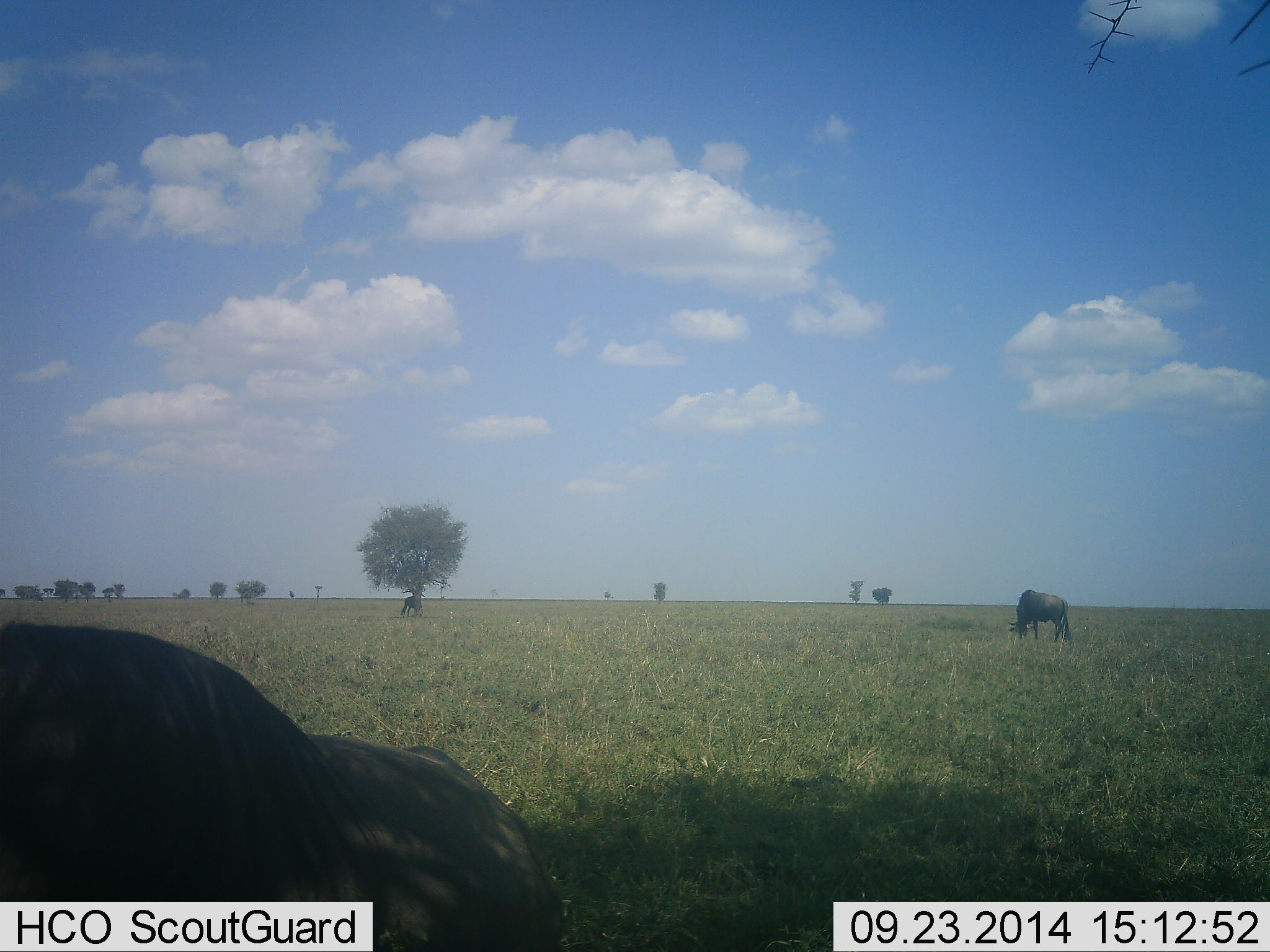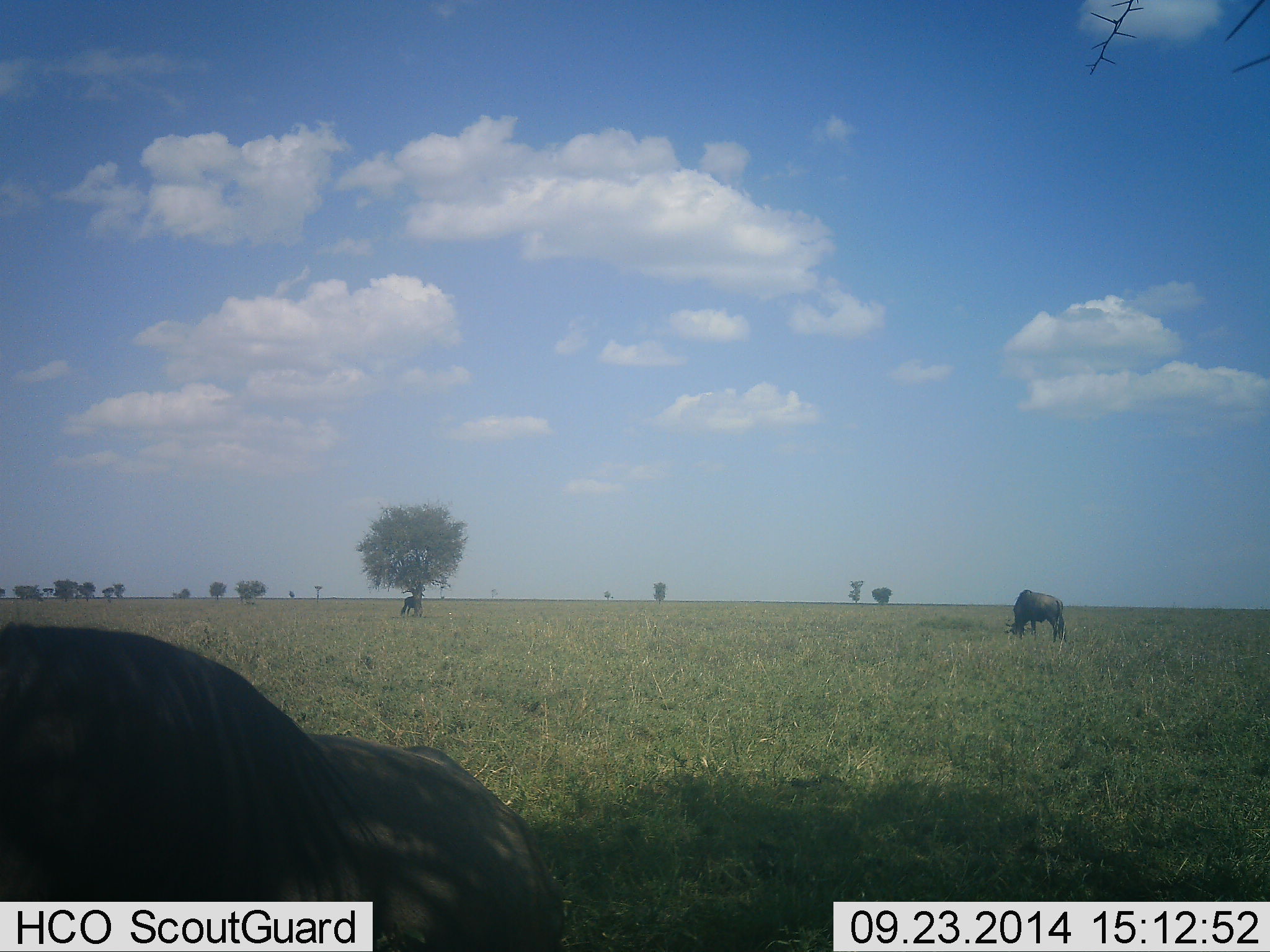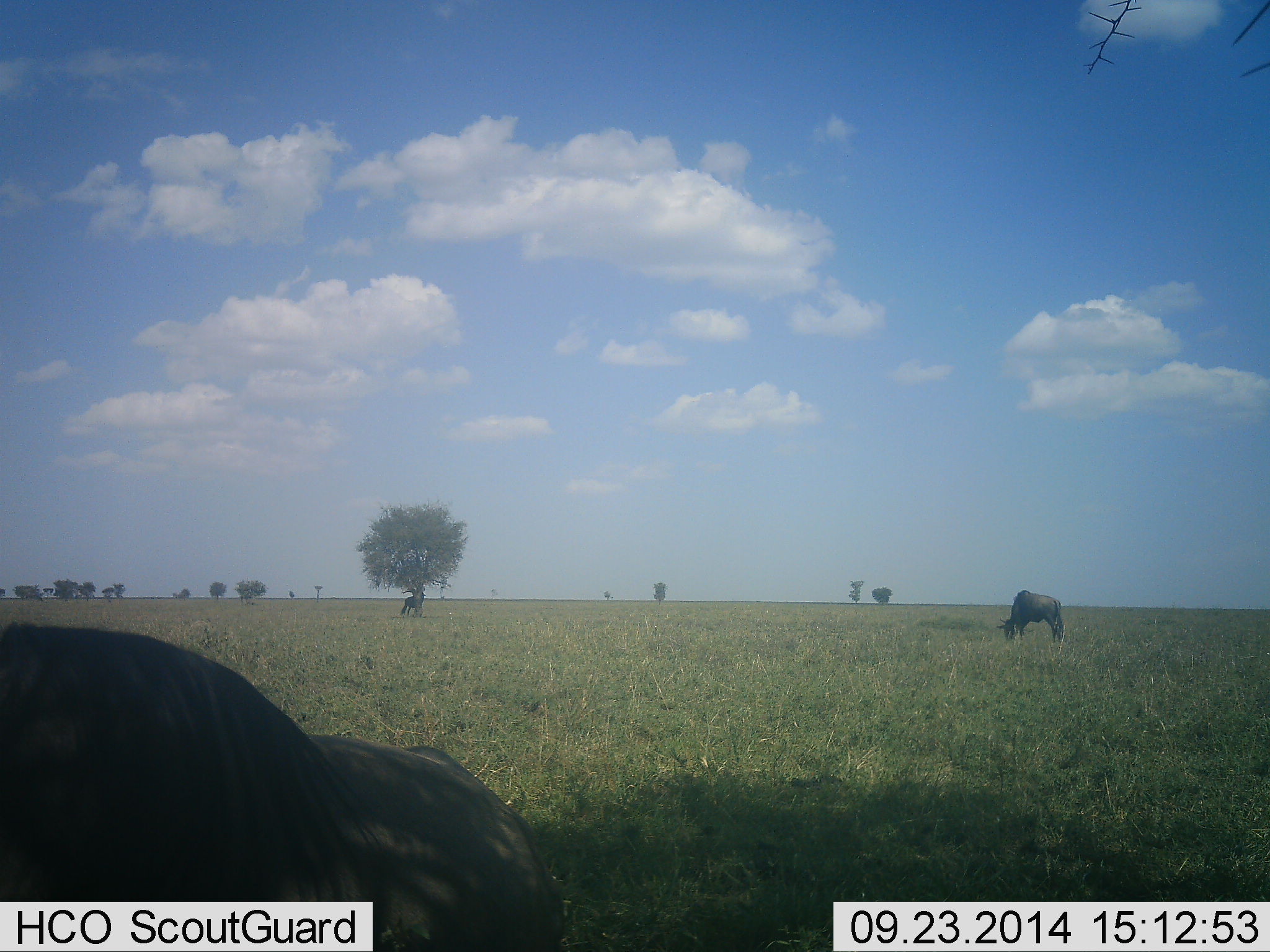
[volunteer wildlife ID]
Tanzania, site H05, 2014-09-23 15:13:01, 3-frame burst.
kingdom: Animalia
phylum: Chordata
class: Mammalia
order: Artiodactyla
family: Bovidae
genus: Connochaetes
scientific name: Connochaetes taurinus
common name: blue wildebeest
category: wildebeest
Wildebeest (blue wildebeest) (Connochaetes taurinus), count 2. Behavior (volunteer vote fractions): standing 40%, resting 60%, moving 10%, interacting 0%. Young present (vote fraction): 0%. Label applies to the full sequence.